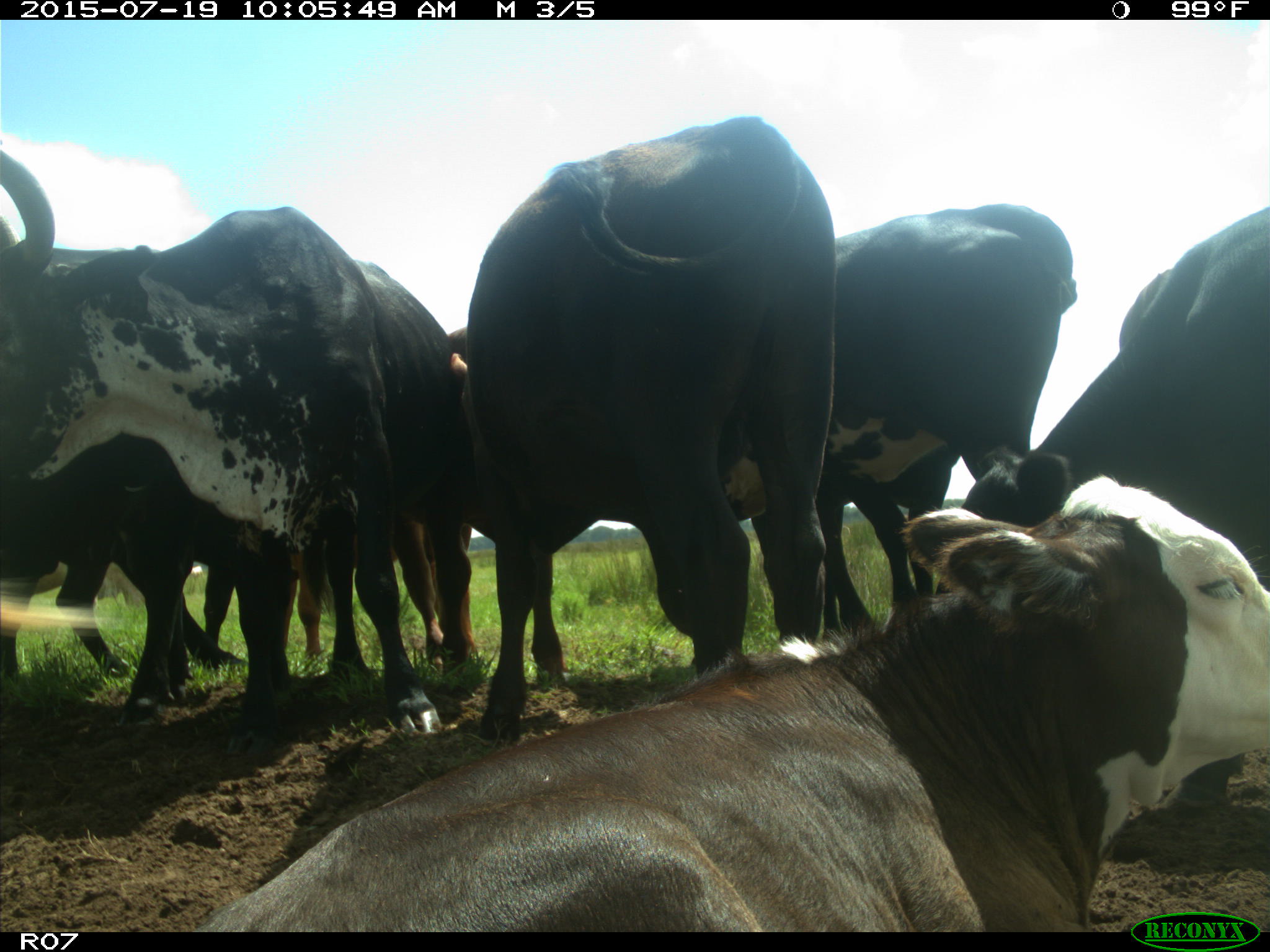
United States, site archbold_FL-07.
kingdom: Animalia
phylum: Chordata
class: Mammalia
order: Artiodactyla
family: Bovidae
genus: Bos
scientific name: Bos taurus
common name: domestic cow